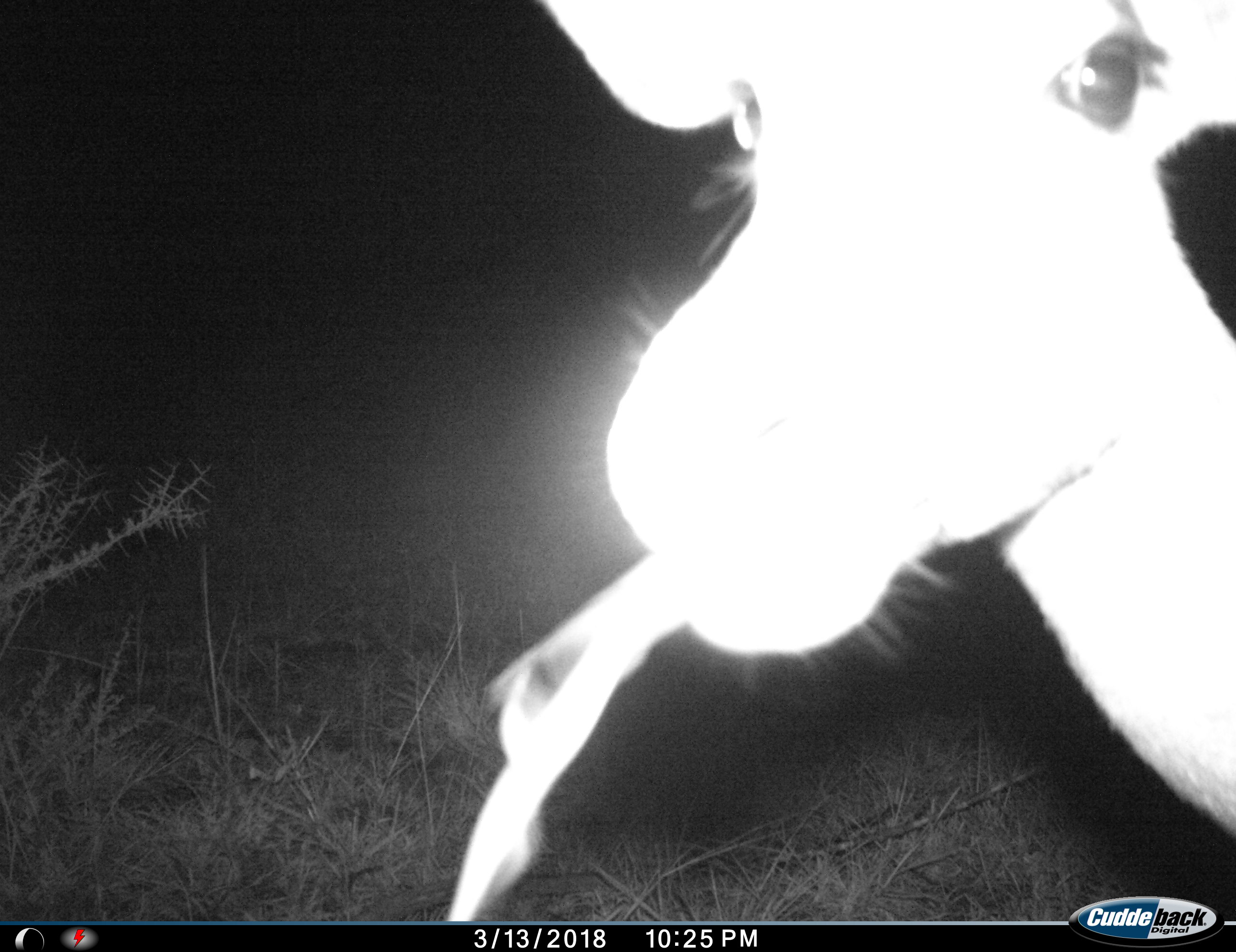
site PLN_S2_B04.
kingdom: Animalia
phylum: Chordata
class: Mammalia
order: Artiodactyla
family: Bovidae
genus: Aepyceros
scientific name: Aepyceros melampus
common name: impala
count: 1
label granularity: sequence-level